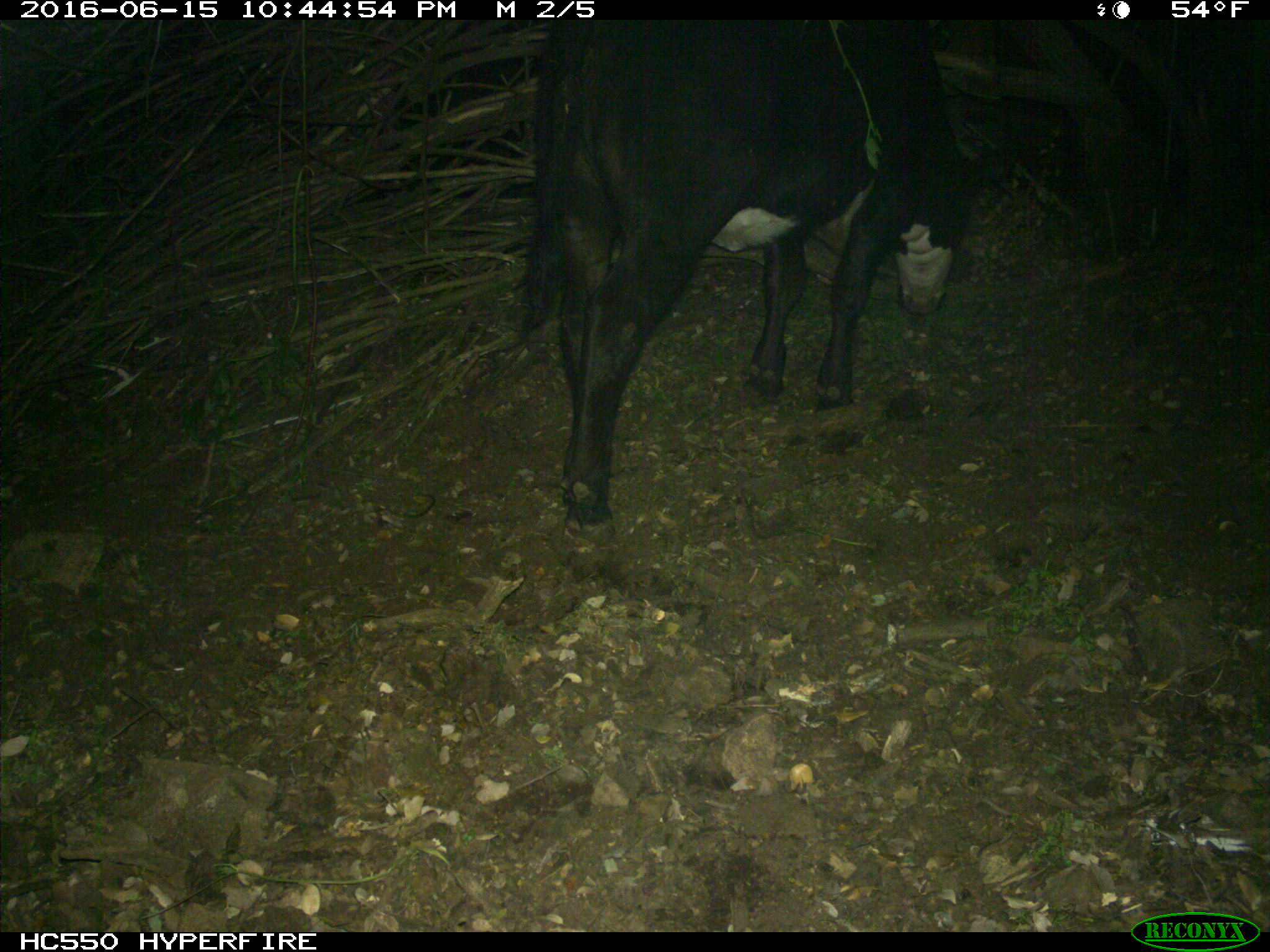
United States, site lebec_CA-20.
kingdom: Animalia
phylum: Chordata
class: Mammalia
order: Artiodactyla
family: Bovidae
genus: Bos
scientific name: Bos taurus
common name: domestic cow